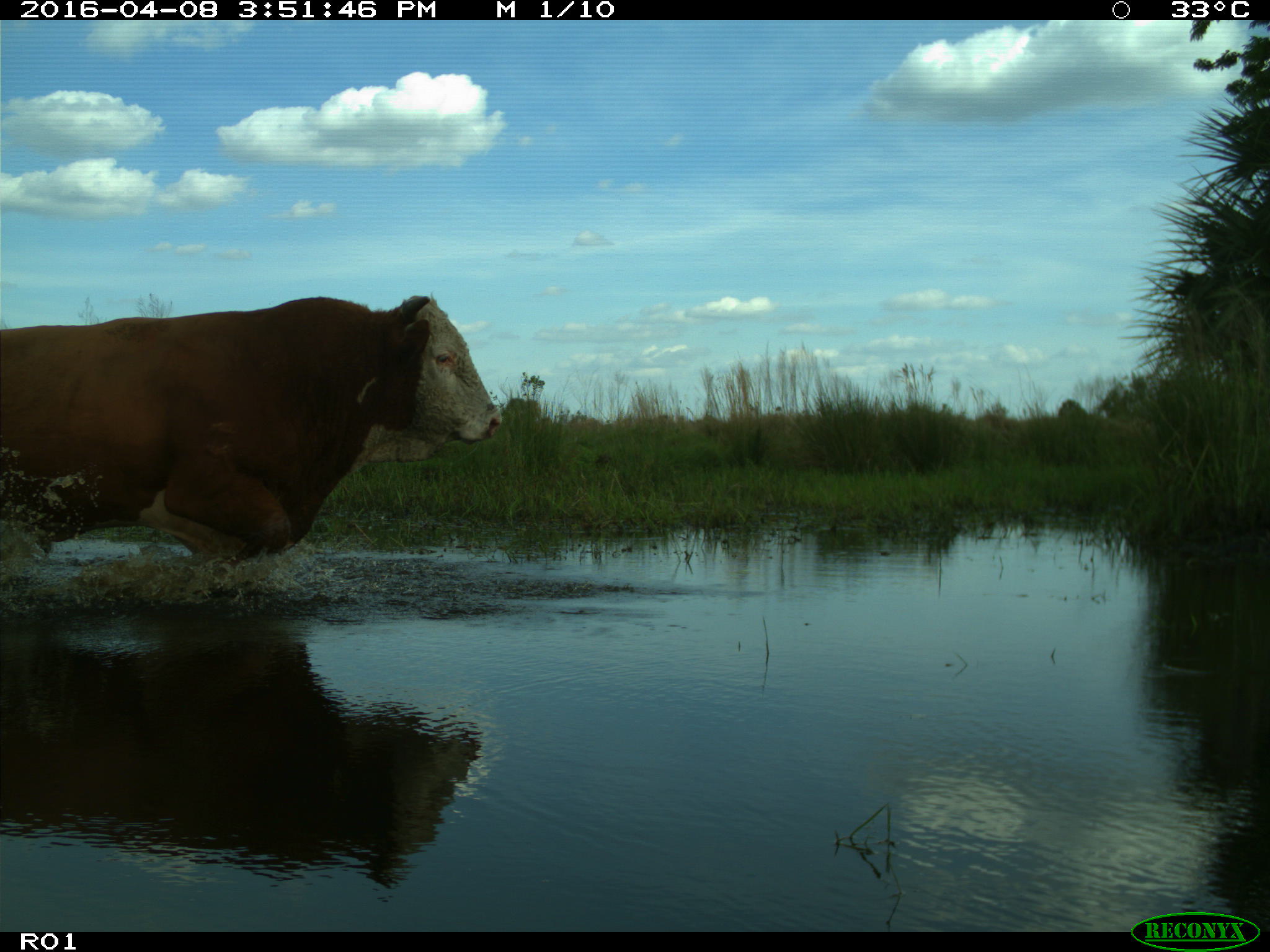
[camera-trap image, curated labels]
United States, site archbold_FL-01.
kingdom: Animalia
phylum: Chordata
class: Mammalia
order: Artiodactyla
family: Bovidae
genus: Bos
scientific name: Bos taurus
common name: domestic cow